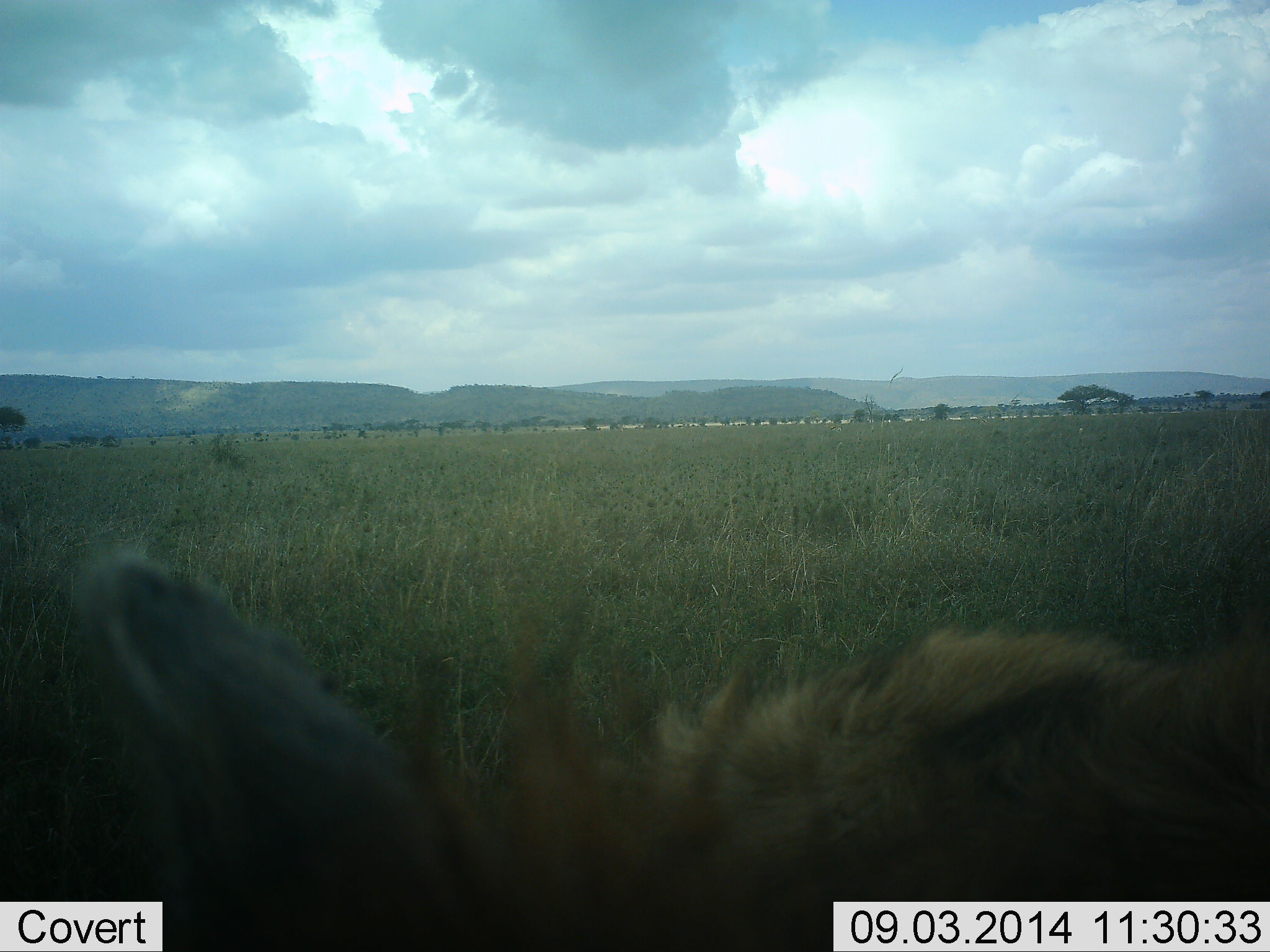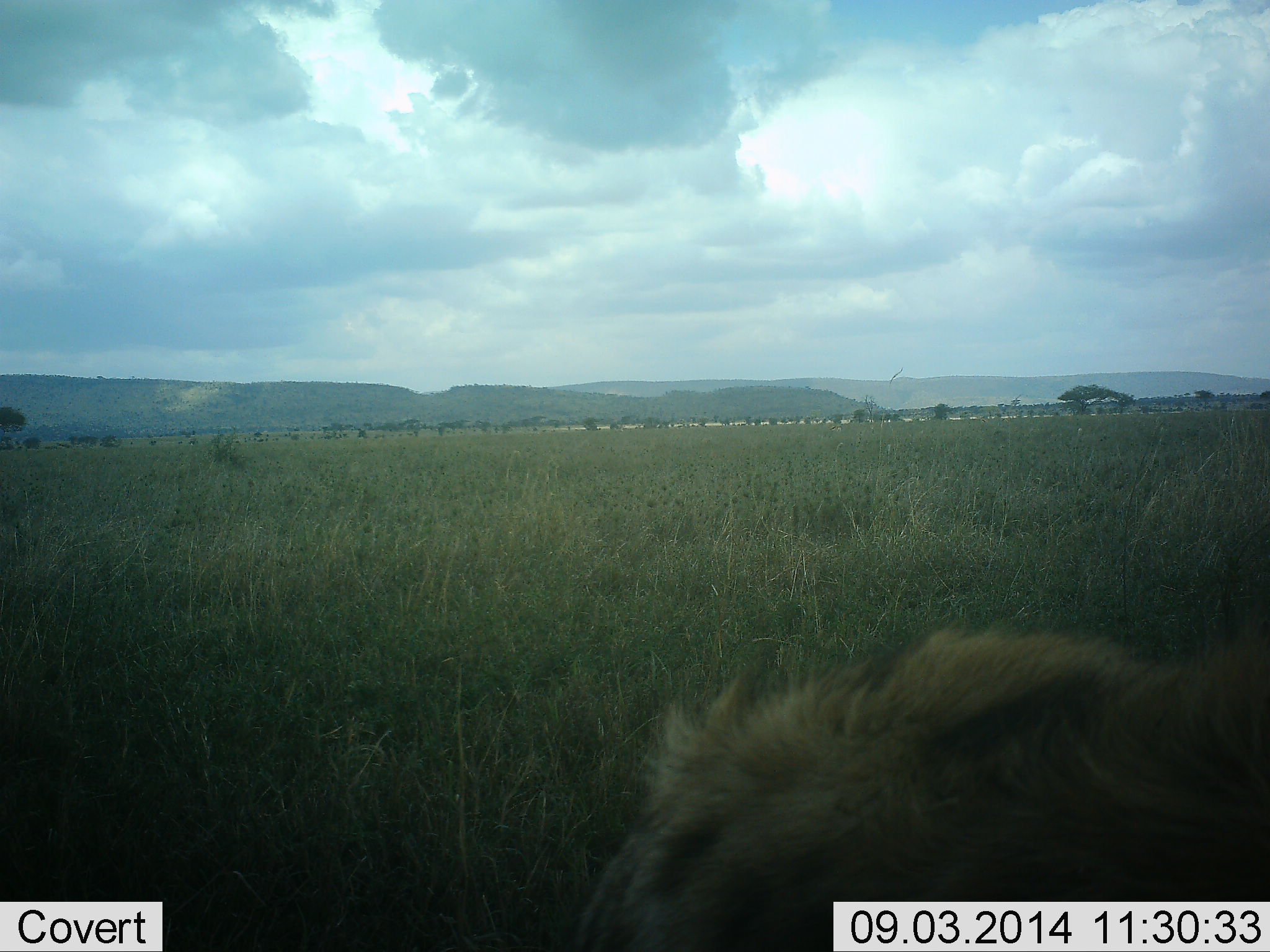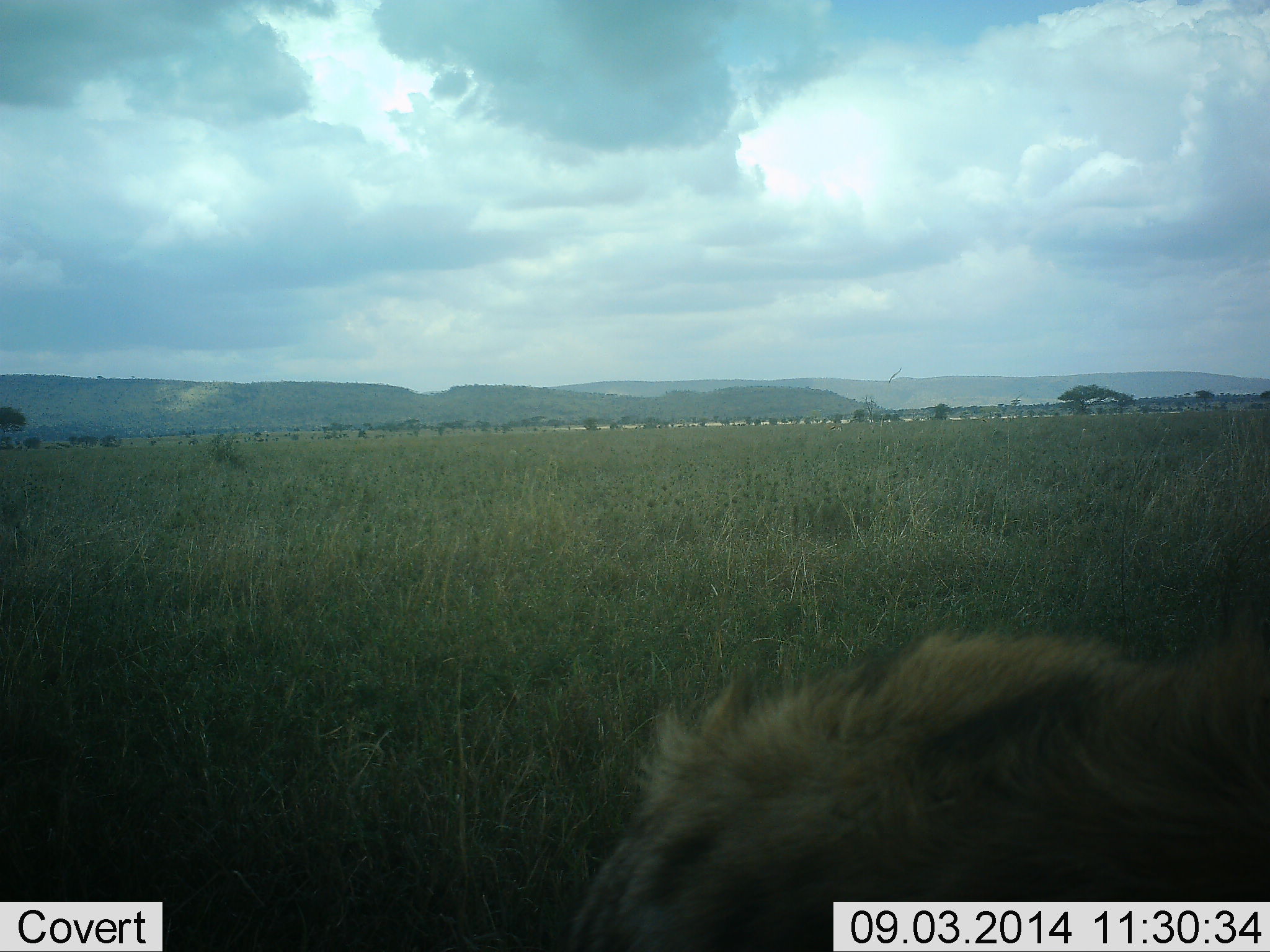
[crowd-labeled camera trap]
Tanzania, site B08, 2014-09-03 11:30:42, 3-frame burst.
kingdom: Animalia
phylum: Chordata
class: Mammalia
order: Carnivora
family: Hyaenidae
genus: Crocuta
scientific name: Crocuta crocuta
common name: spotted hyena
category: hyenaspotted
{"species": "hyenaspotted (spotted hyena) (Crocuta crocuta)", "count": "1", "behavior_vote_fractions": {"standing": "71%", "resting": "14%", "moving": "0%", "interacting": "14%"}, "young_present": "0%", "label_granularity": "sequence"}